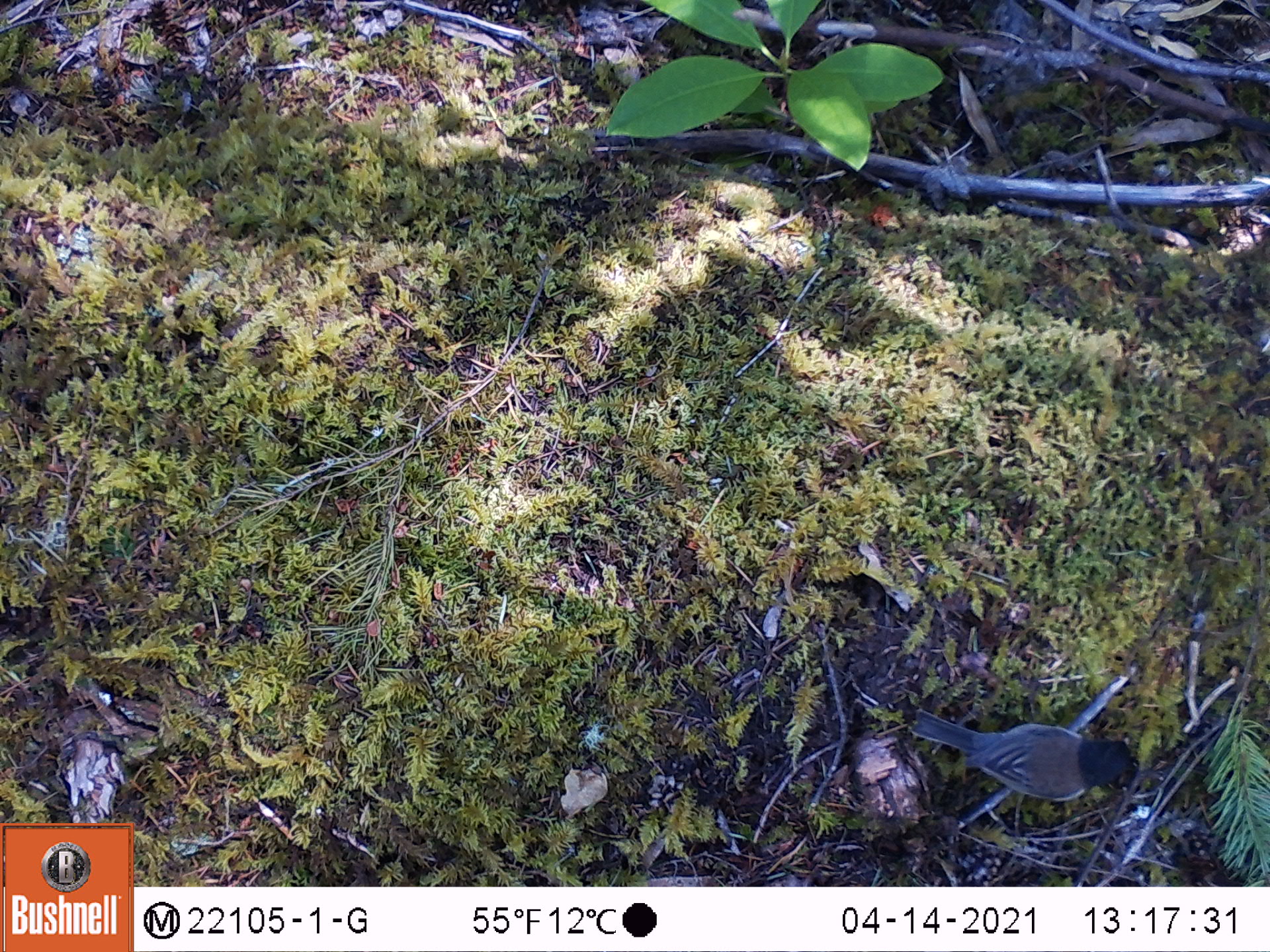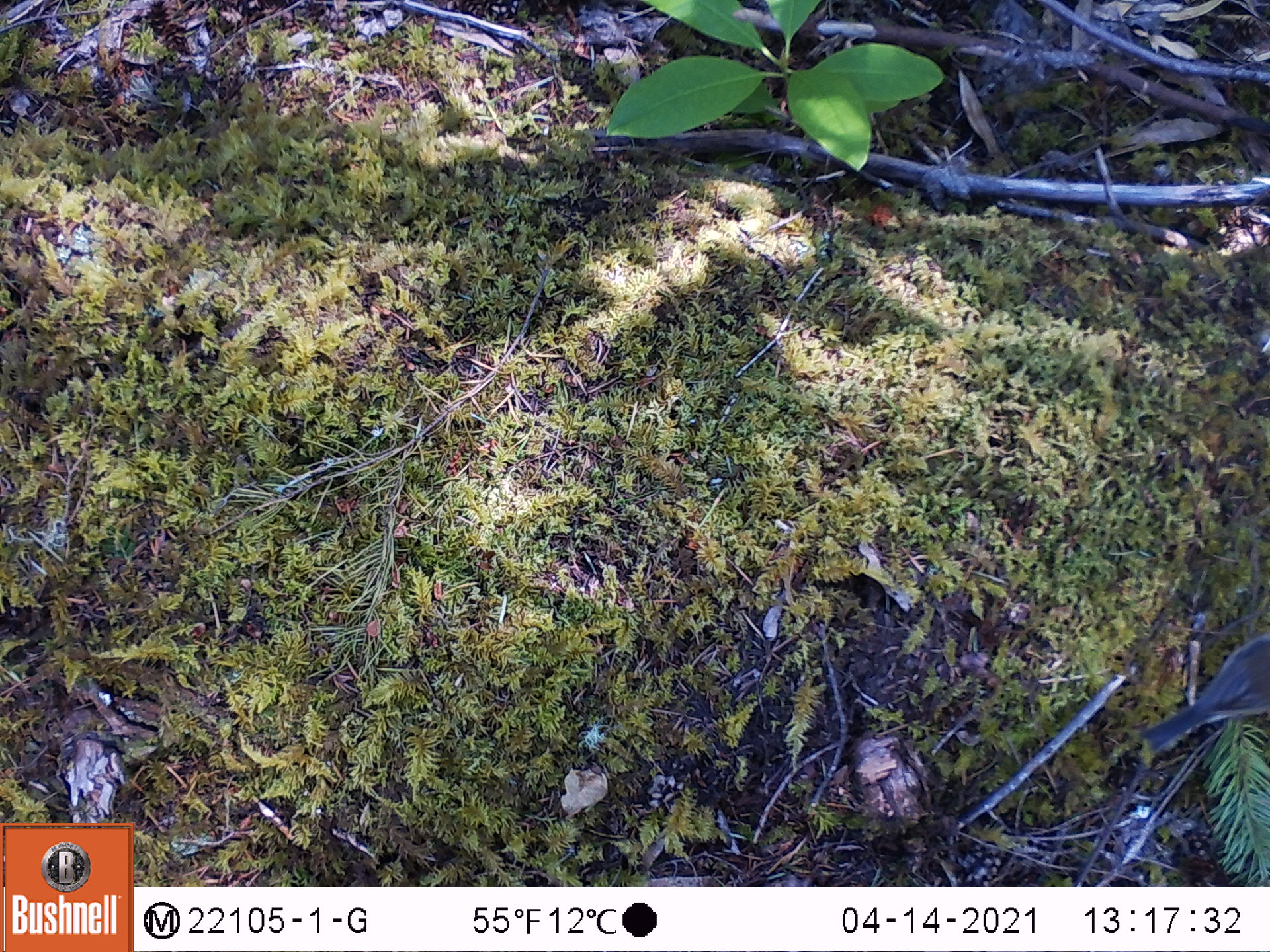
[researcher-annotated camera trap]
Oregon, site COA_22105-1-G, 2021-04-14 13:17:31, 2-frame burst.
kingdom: Animalia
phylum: Chordata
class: Aves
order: Passeriformes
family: Passerellidae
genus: Junco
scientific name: Junco hyemalis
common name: dark-eyed junco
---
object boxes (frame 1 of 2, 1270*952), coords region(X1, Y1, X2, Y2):
dark-eyed junco: region(891, 676, 1138, 846)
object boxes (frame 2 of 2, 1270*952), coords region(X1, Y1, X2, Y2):
dark-eyed junco: region(1120, 618, 1269, 793)